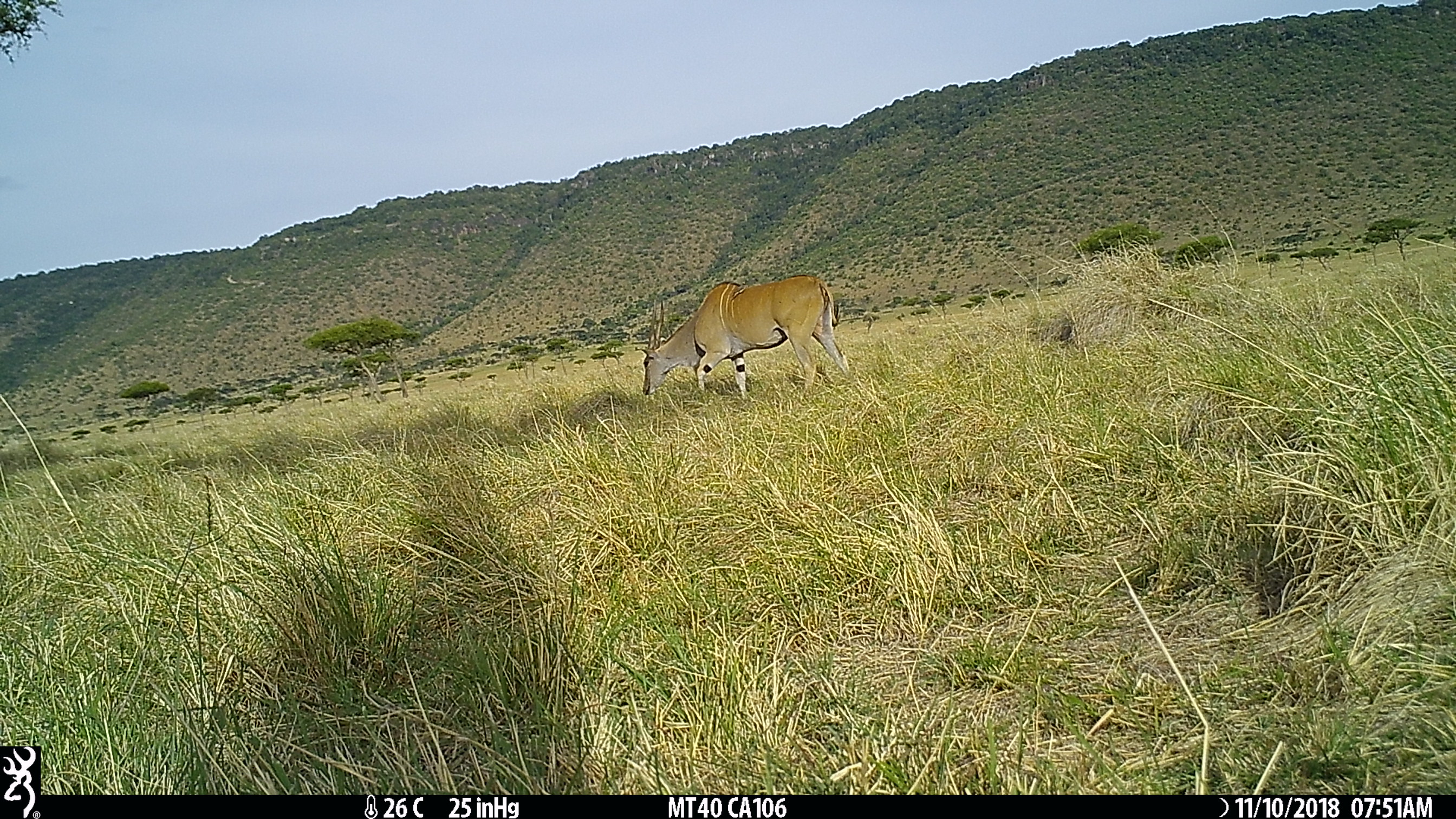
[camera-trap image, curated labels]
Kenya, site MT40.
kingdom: Animalia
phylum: Chordata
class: Mammalia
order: Artiodactyla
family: Bovidae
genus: Tragelaphus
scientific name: Tragelaphus oryx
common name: eland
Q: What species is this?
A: Eland (Tragelaphus oryx).